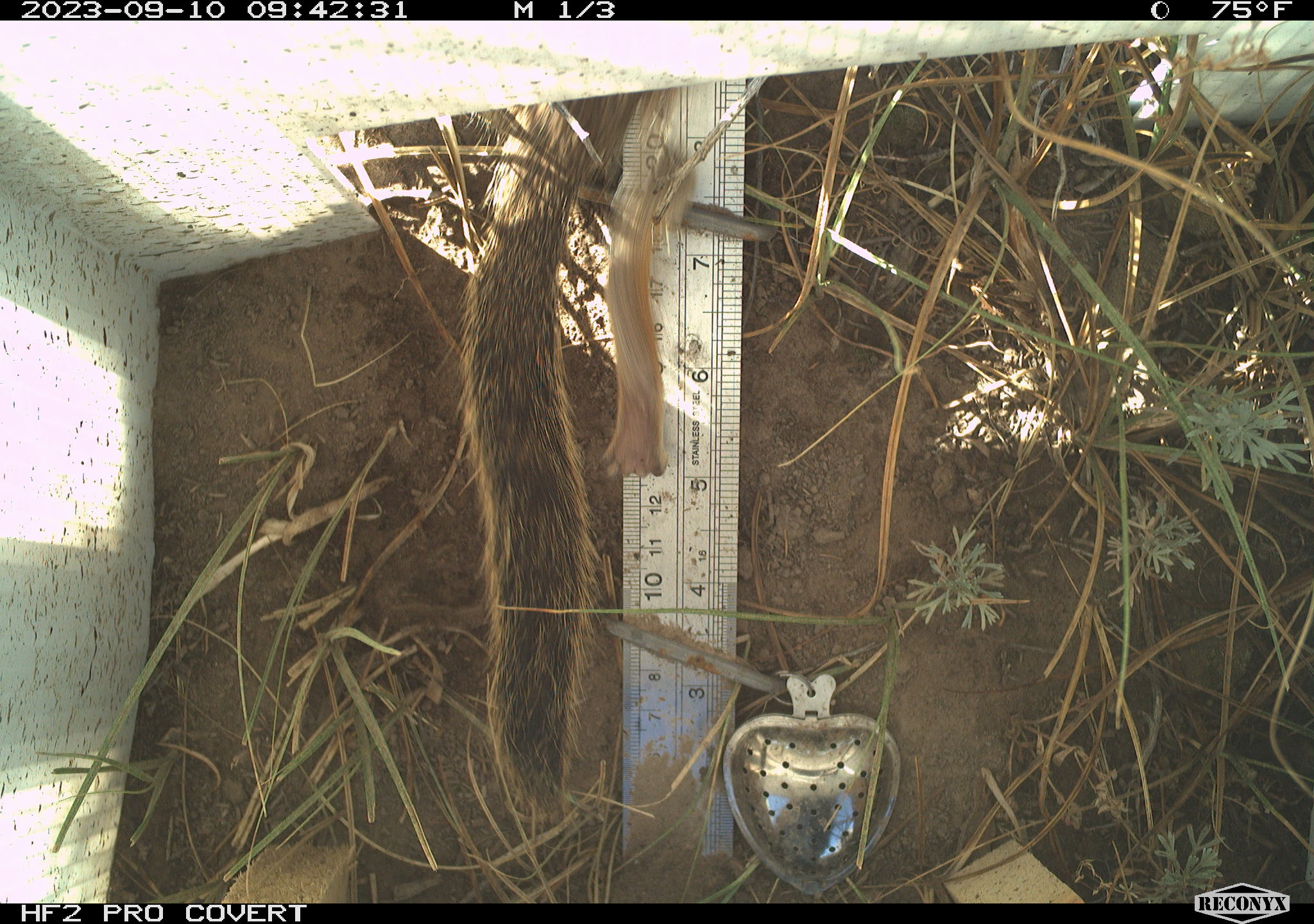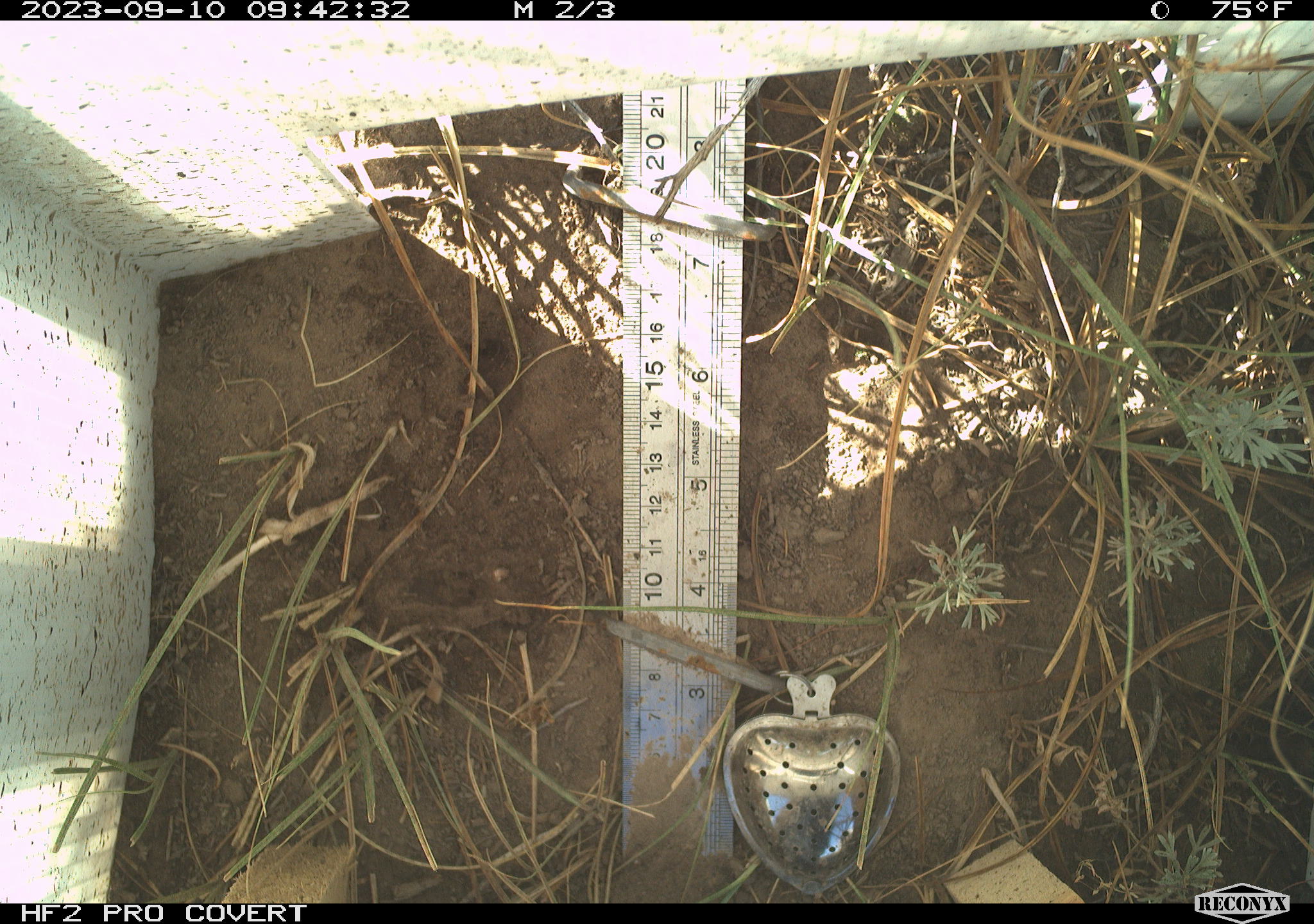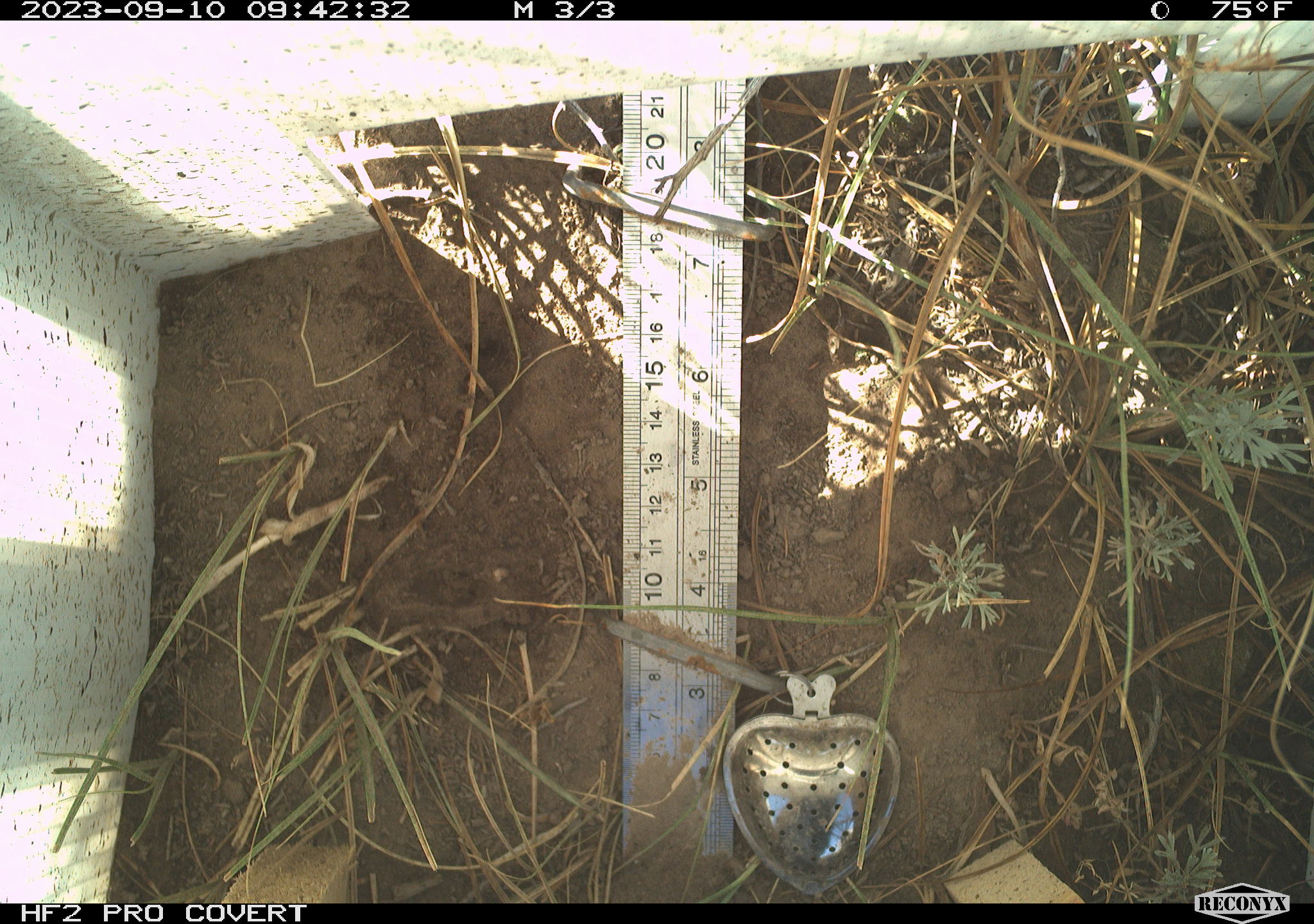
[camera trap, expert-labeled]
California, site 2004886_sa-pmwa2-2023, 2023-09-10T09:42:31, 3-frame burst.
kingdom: Animalia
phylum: Chordata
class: Mammalia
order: Rodentia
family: Sciuridae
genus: Callospermophilus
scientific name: Callospermophilus lateralis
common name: golden mantled ground squirrel